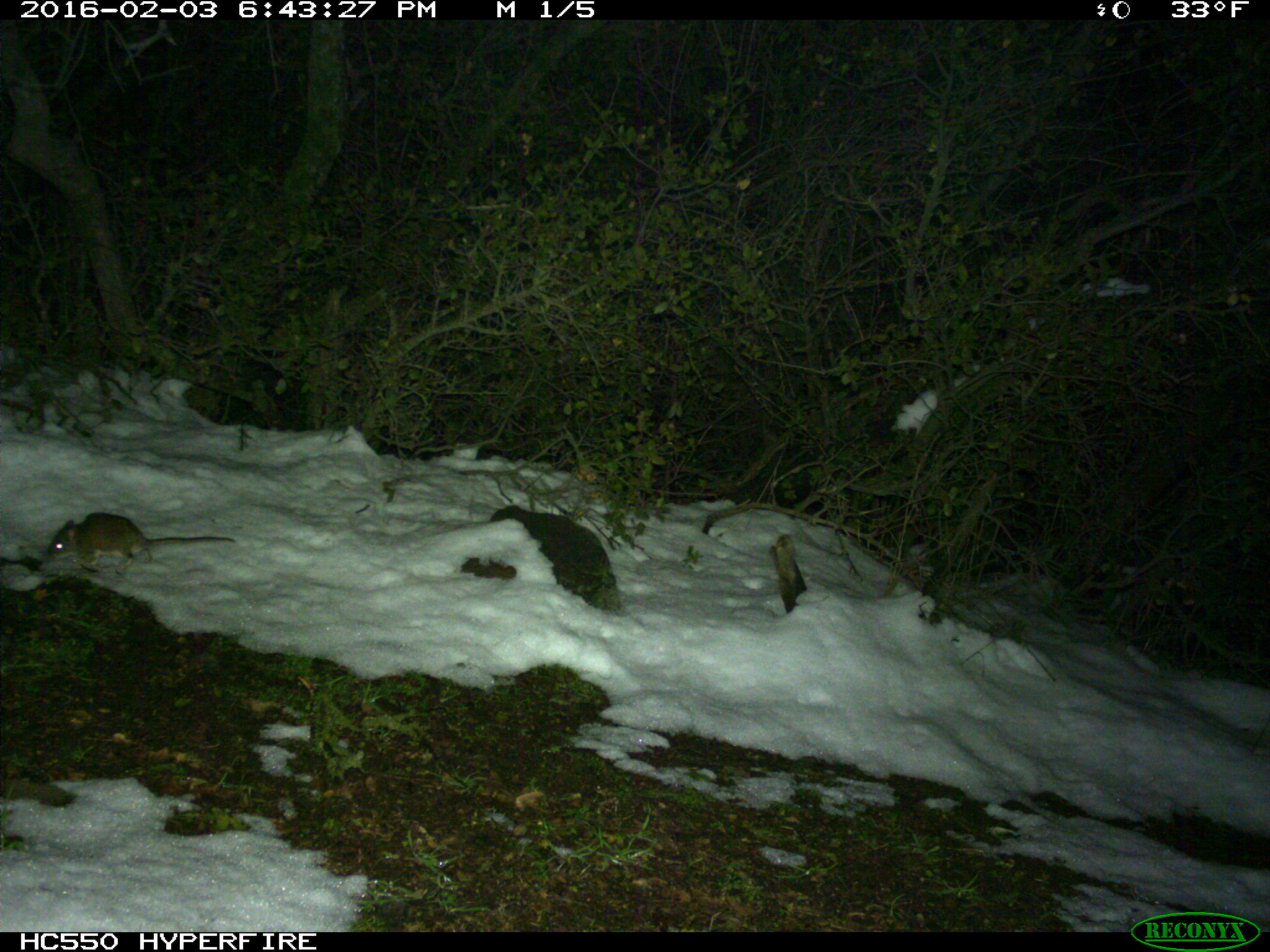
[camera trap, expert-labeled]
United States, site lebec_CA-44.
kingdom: Animalia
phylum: Chordata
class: Mammalia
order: Rodentia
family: Cricetidae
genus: Neotoma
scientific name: Neotoma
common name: pack rat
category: unidentified pack rat